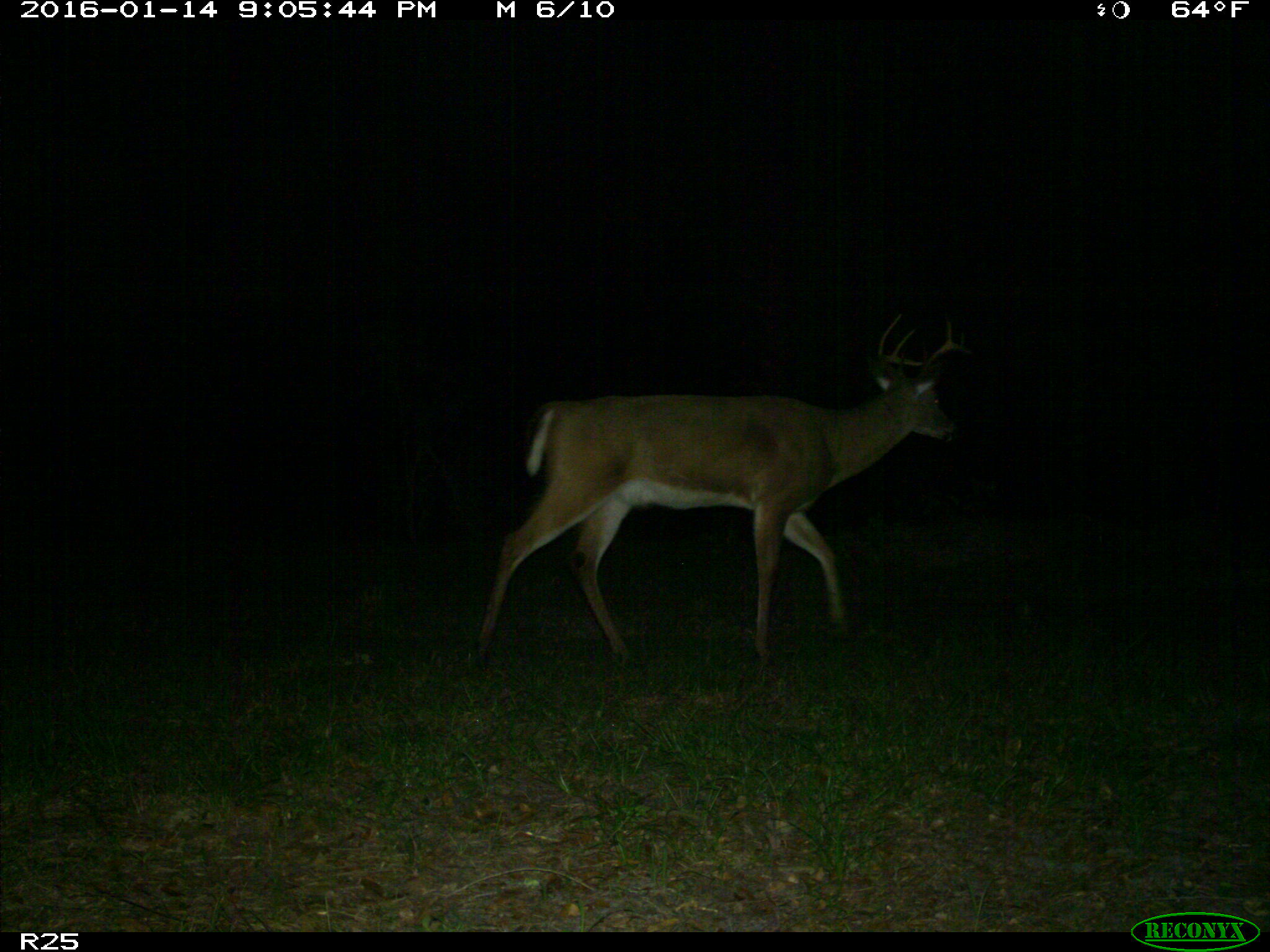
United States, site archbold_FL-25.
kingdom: Animalia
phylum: Chordata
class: Mammalia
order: Artiodactyla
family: Cervidae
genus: Odocoileus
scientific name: Odocoileus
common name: deer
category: unidentified deer